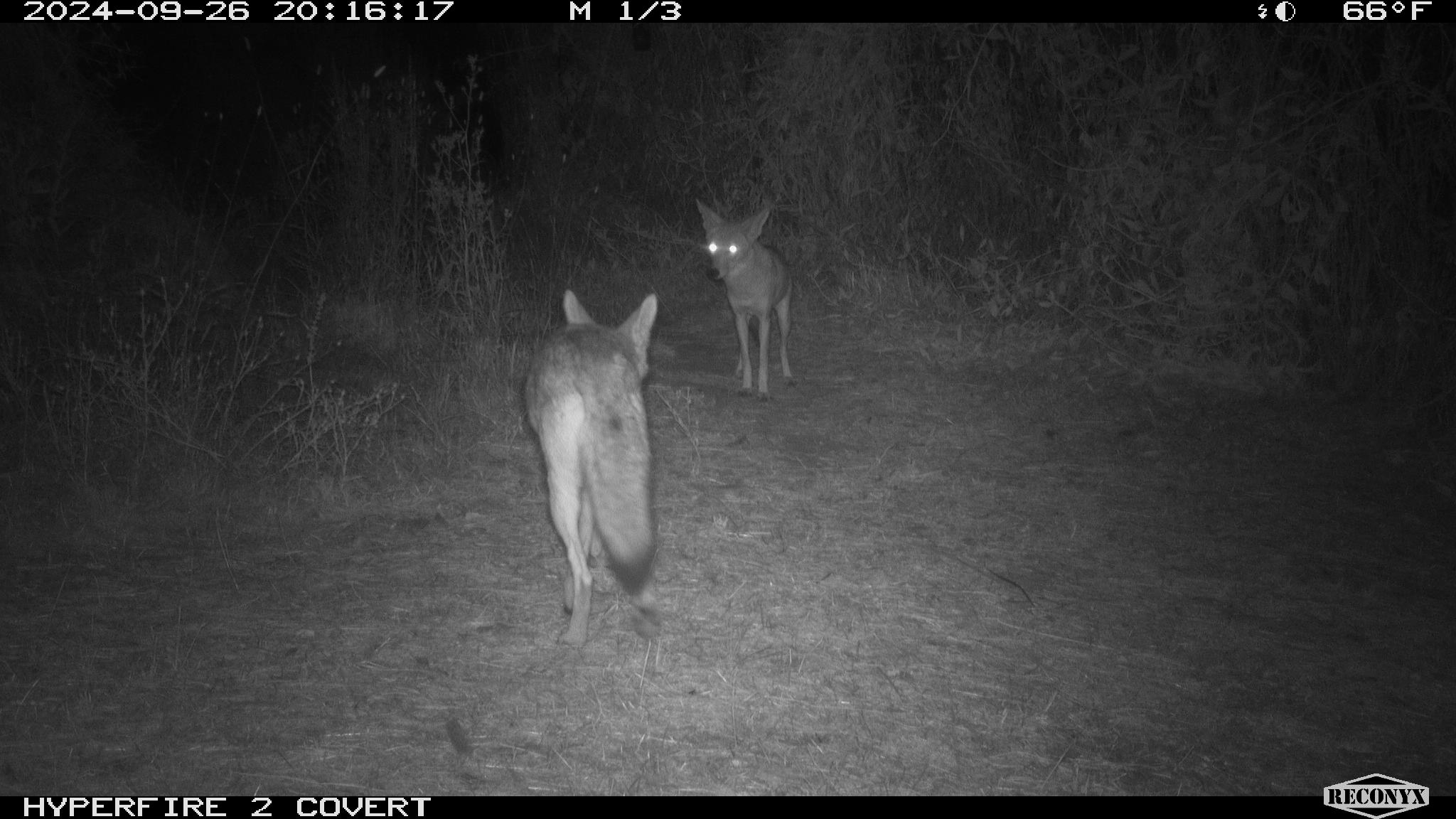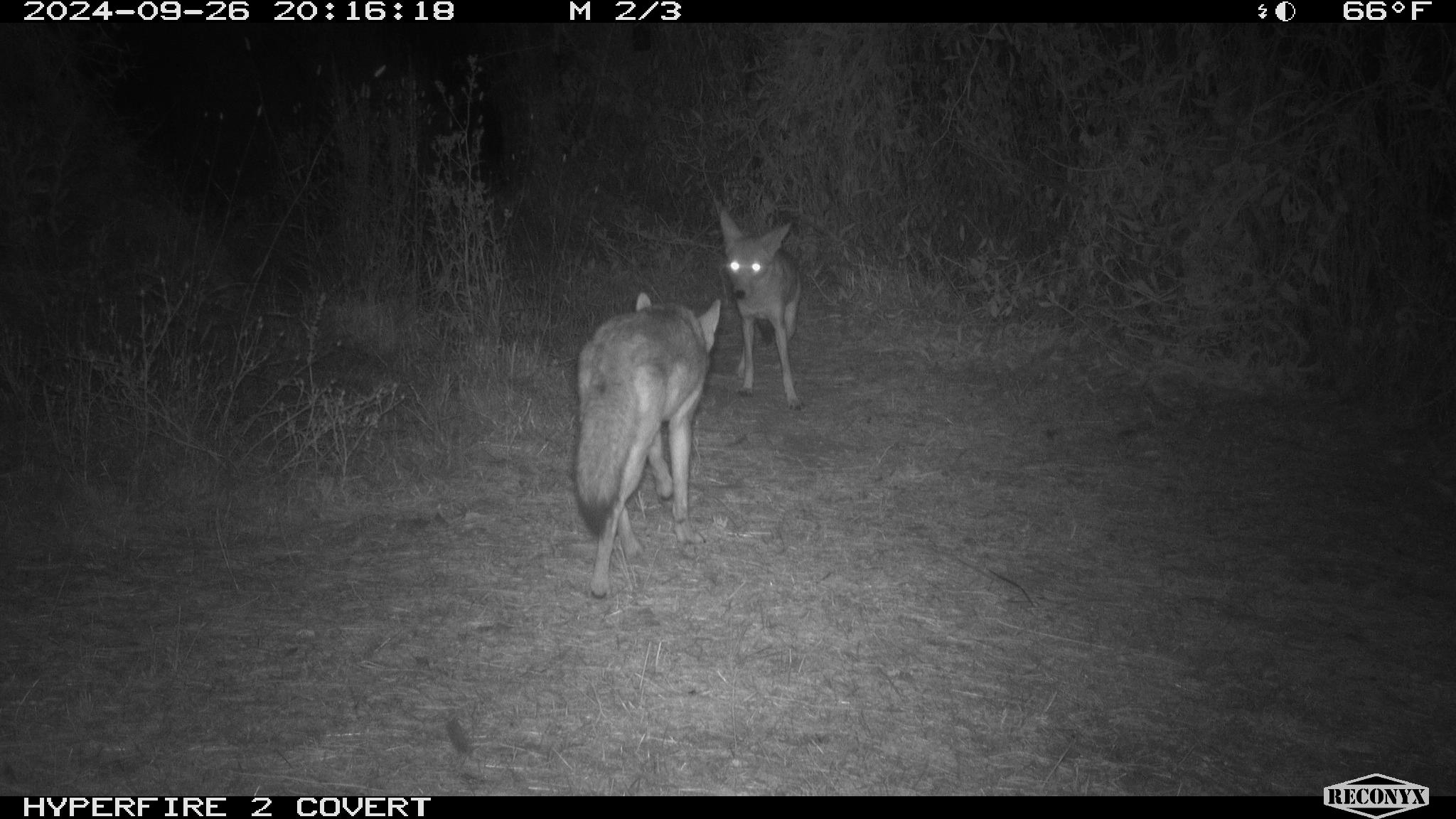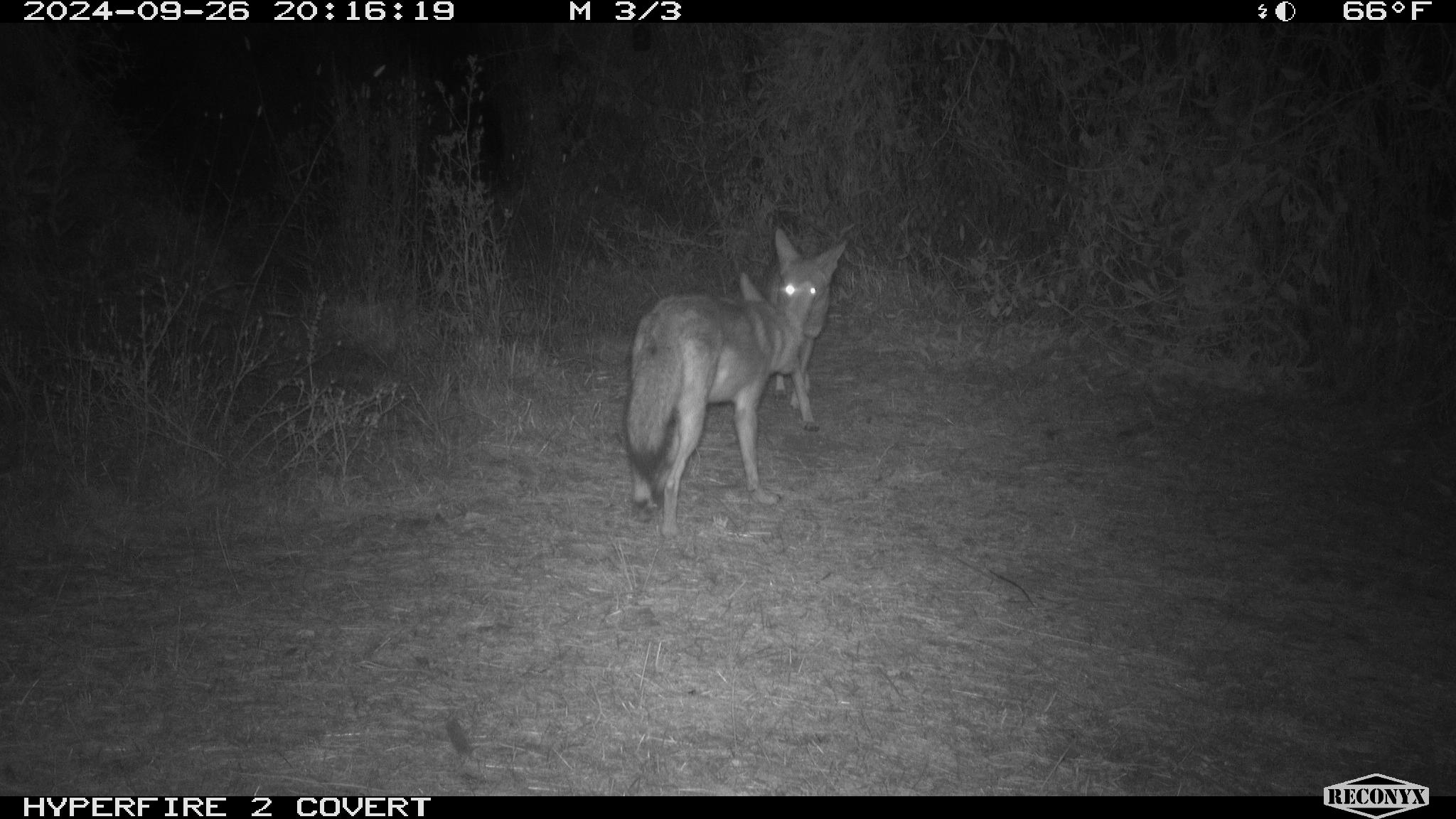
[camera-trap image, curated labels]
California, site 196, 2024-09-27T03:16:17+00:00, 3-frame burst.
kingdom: Animalia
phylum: Chordata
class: Mammalia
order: Carnivora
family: Canidae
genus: Canis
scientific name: Canis latrans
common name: coyote